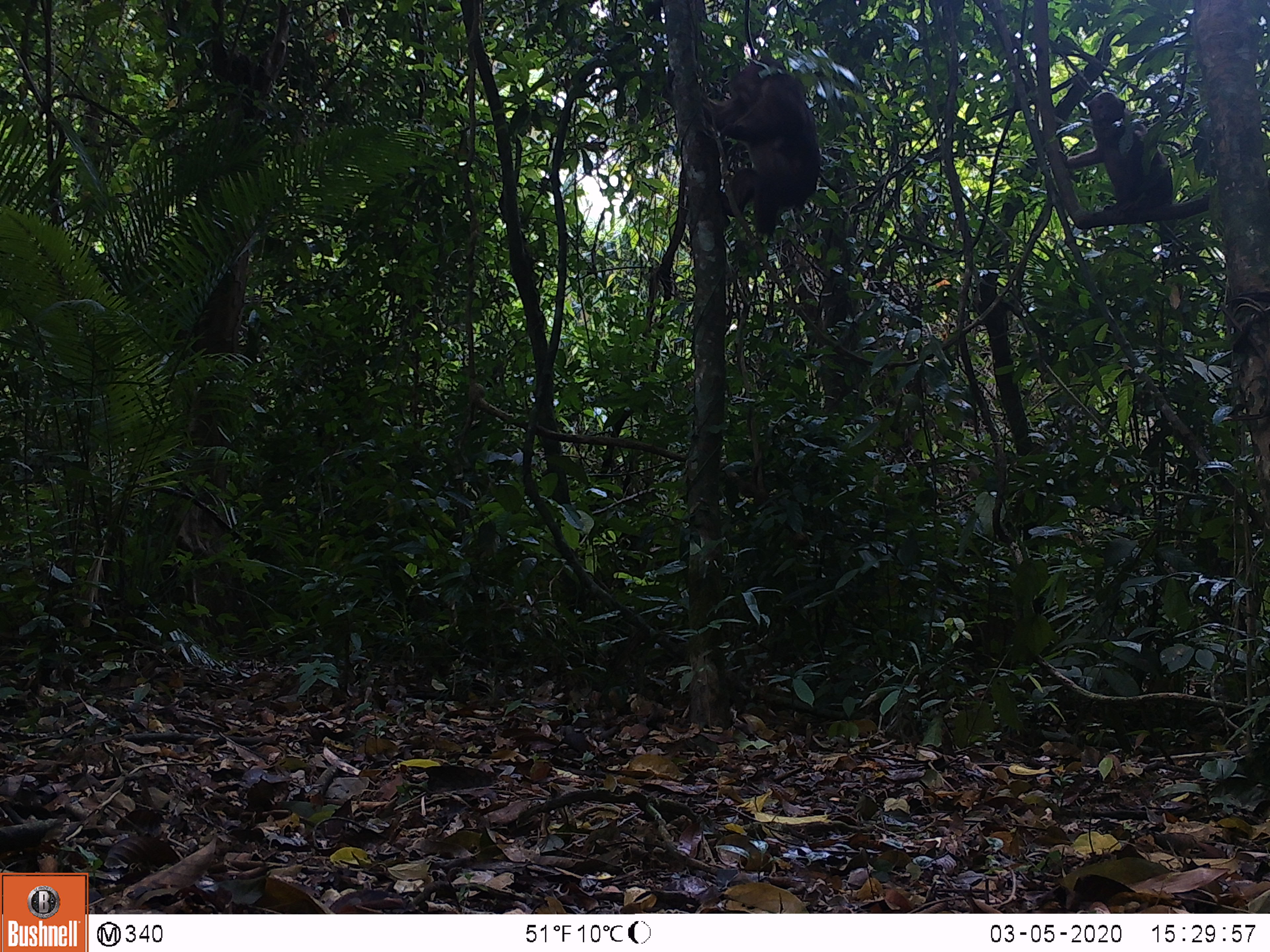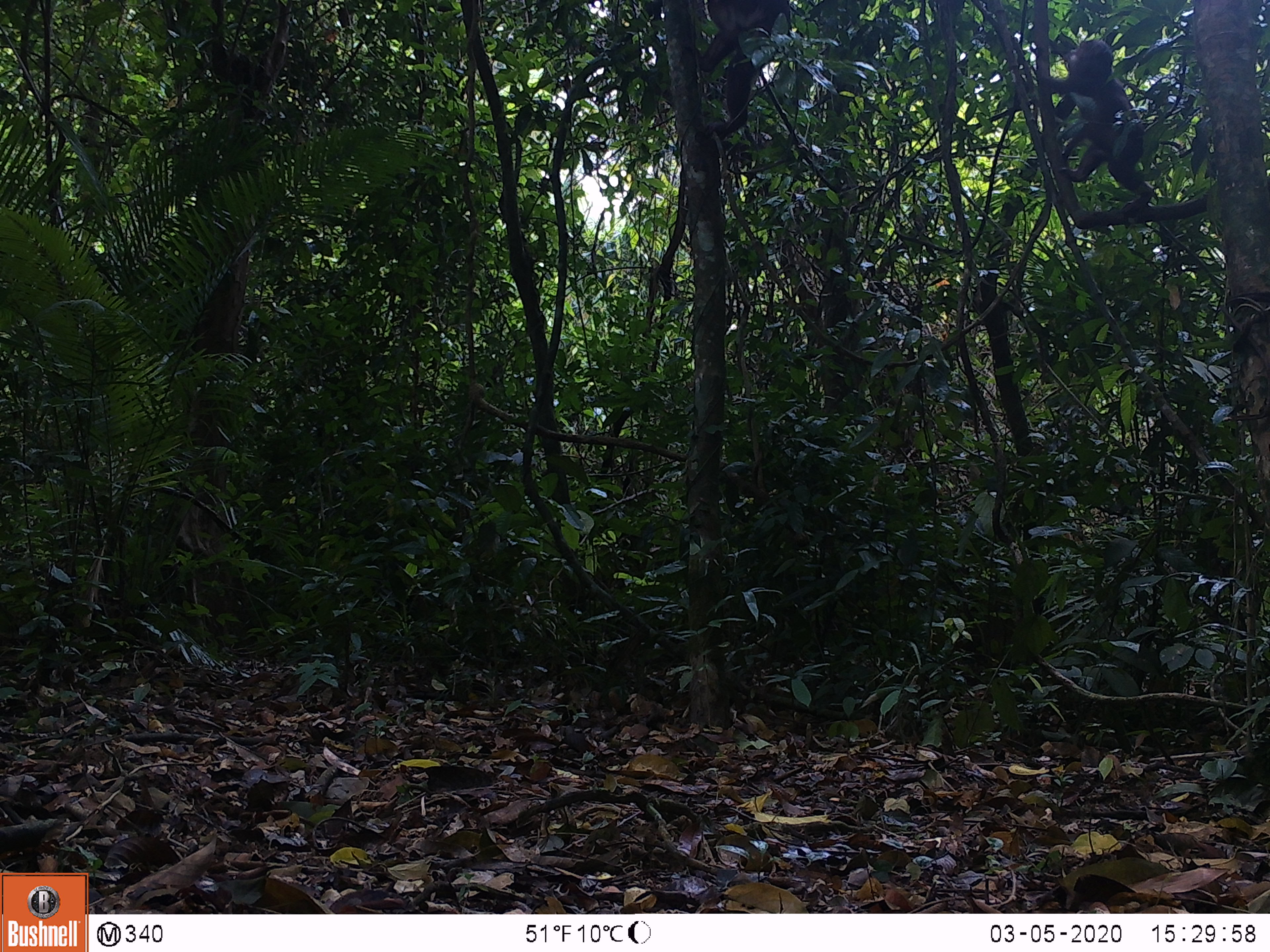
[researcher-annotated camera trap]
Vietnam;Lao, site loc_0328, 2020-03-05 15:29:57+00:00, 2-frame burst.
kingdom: Animalia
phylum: Chordata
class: Mammalia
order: Primates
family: Cercopithecidae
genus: Macaca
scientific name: Macaca arctoides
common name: stump-tailed macaque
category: stump tailed macaque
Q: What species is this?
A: Stump tailed macaque (stump-tailed macaque) (Macaca arctoides).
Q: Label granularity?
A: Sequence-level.